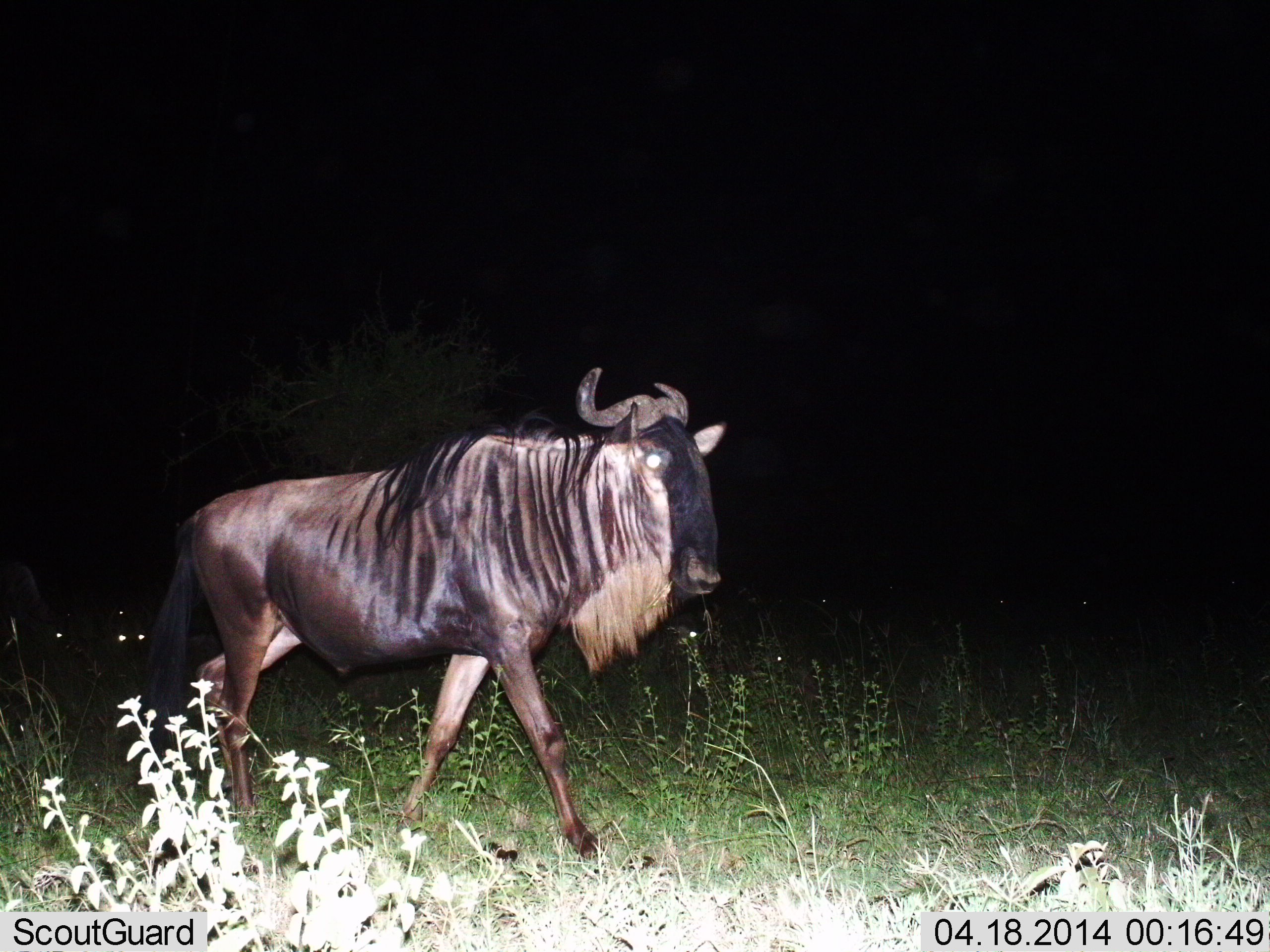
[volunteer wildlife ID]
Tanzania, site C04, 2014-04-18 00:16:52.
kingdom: Animalia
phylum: Chordata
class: Mammalia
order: Artiodactyla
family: Bovidae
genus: Connochaetes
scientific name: Connochaetes taurinus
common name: blue wildebeest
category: wildebeest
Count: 1.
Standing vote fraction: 14%.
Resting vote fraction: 6%.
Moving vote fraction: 97%.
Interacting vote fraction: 0%.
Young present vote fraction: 0%.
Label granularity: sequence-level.